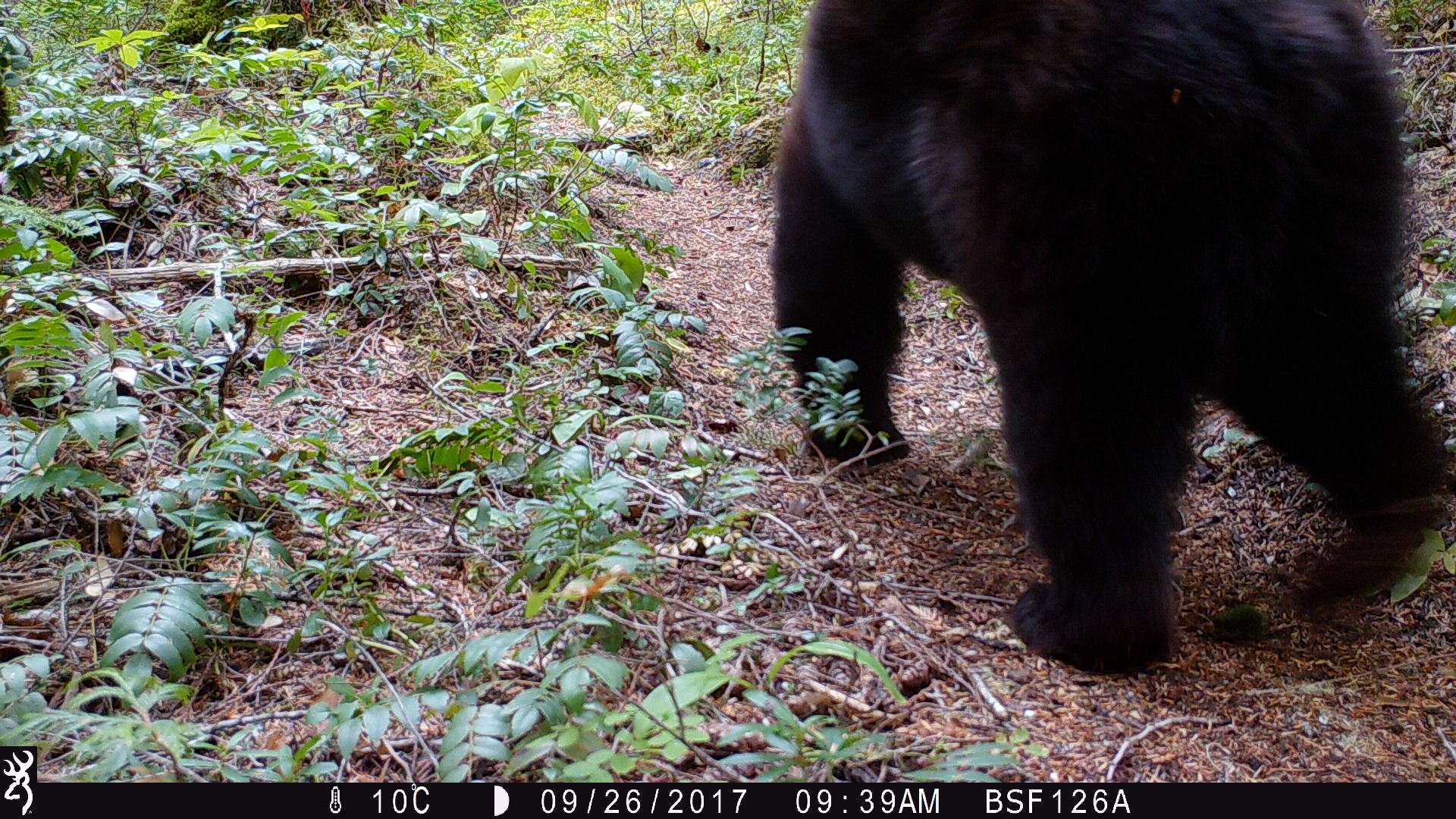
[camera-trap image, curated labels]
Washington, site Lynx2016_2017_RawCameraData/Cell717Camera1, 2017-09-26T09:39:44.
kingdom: Animalia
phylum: Chordata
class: Mammalia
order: Carnivora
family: Ursidae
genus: Ursus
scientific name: Ursus americanus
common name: american black bear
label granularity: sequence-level